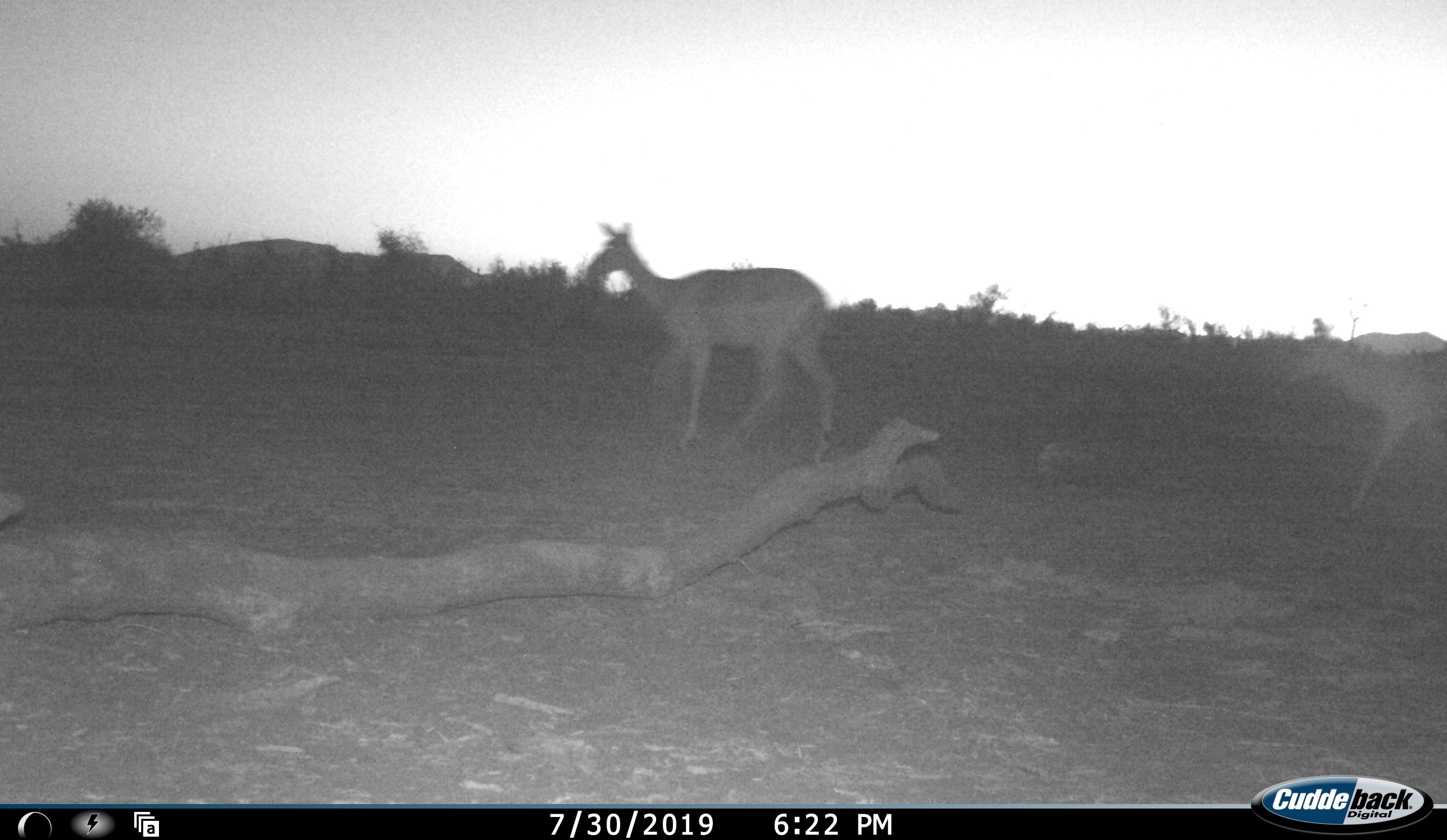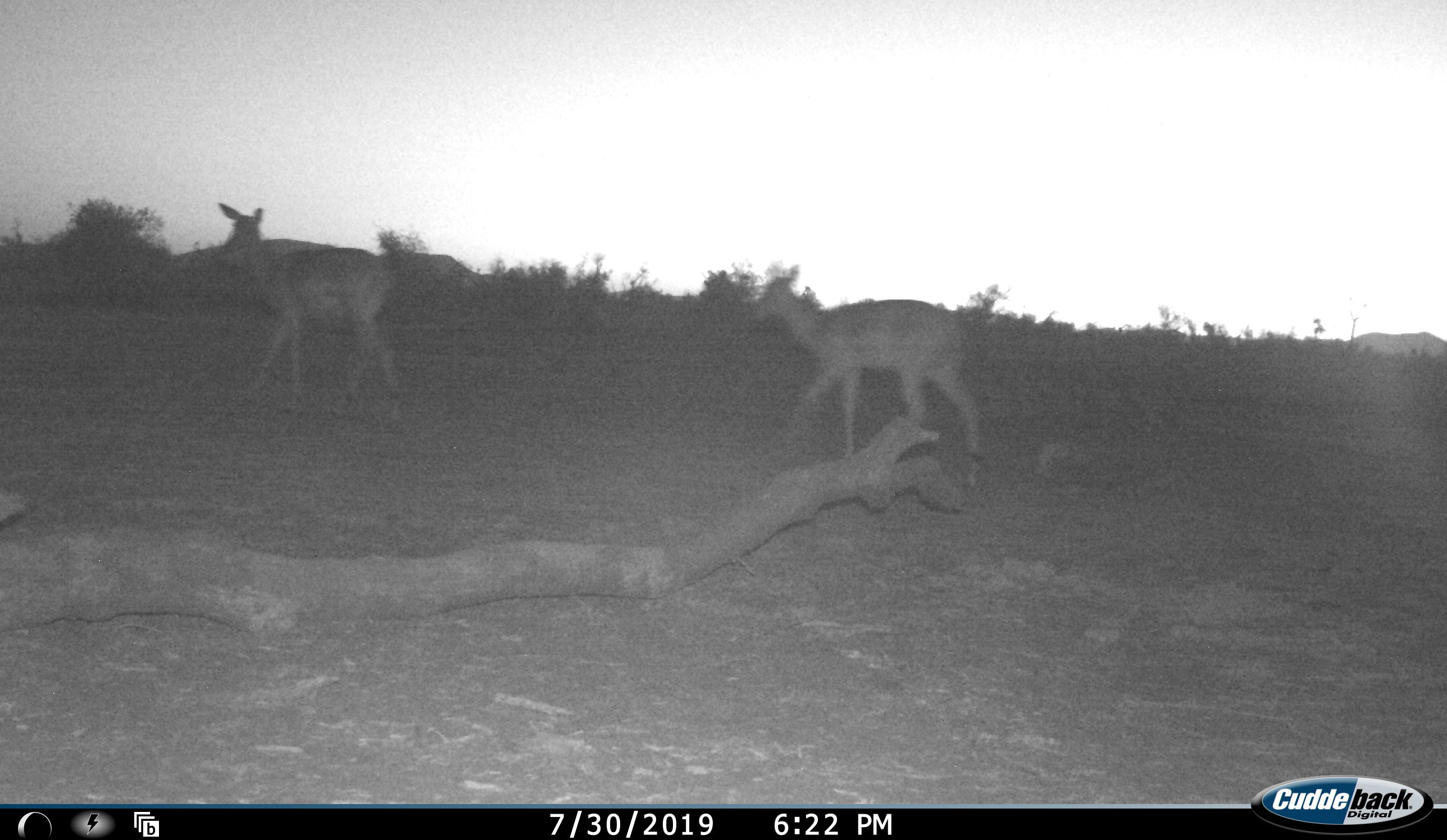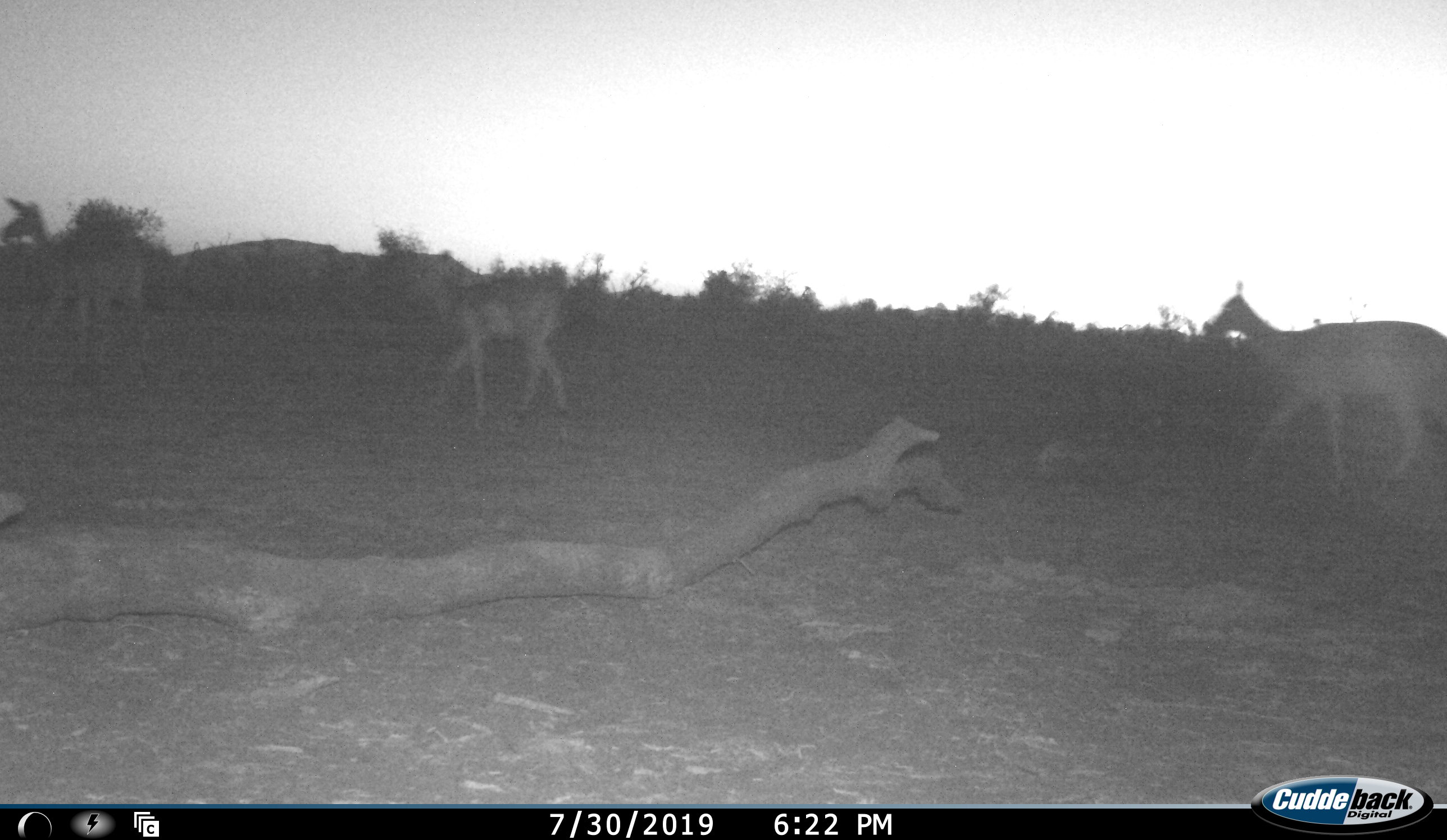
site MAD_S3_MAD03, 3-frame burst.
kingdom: Animalia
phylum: Chordata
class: Mammalia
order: Artiodactyla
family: Bovidae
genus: Aepyceros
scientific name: Aepyceros melampus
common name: impala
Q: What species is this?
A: Impala (Aepyceros melampus).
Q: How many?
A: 3.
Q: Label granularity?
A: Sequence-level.